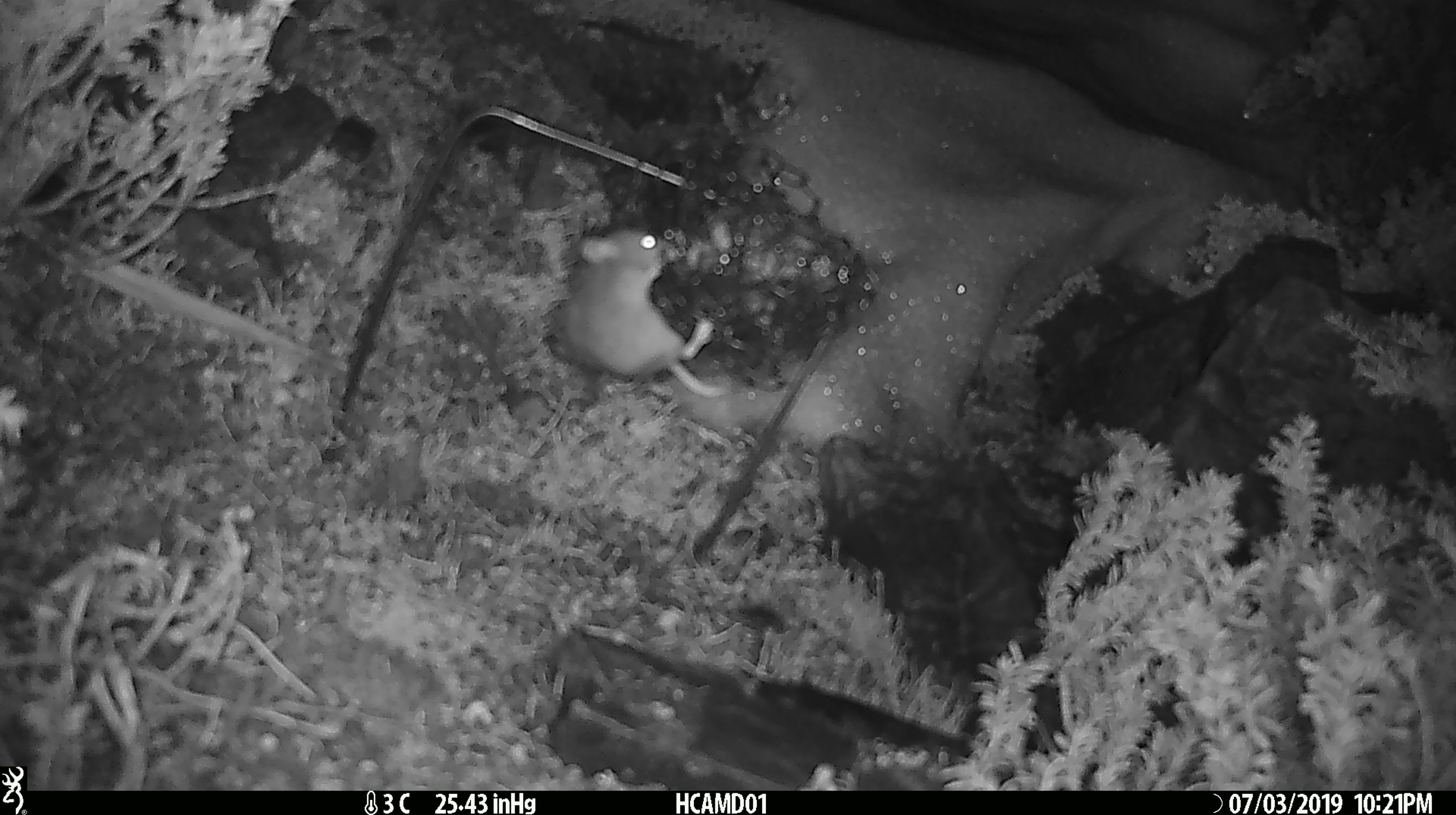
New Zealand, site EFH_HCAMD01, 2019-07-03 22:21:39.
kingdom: Animalia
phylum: Chordata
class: Mammalia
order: Rodentia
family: Muridae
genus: Mus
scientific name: Mus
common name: mouse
Mouse (Mus).